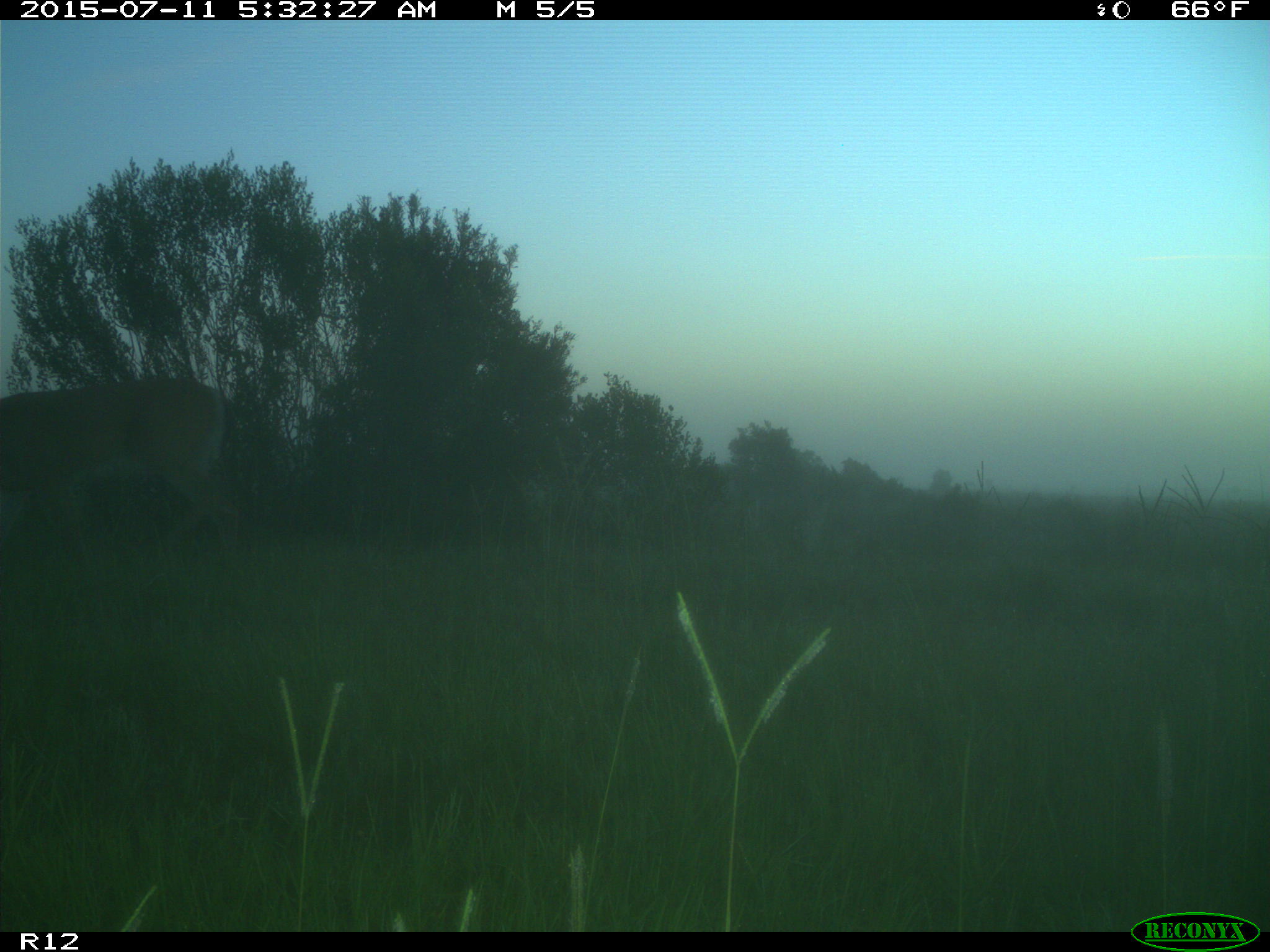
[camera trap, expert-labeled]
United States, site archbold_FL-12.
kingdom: Animalia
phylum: Chordata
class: Mammalia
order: Artiodactyla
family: Cervidae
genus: Odocoileus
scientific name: Odocoileus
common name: deer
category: unidentified deer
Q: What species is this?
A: Unidentified deer (deer) (Odocoileus).